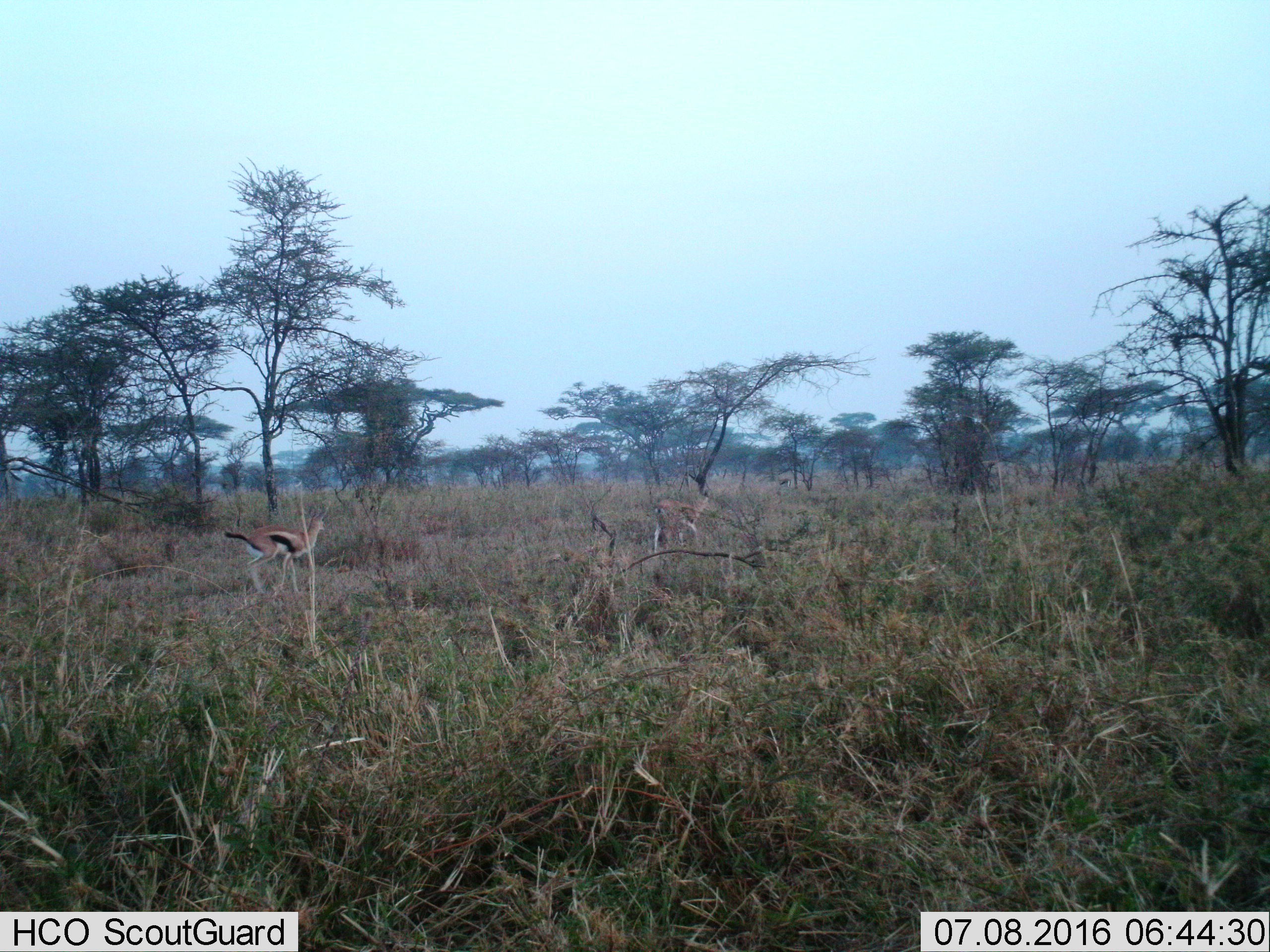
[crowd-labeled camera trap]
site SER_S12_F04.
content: unidentified animal